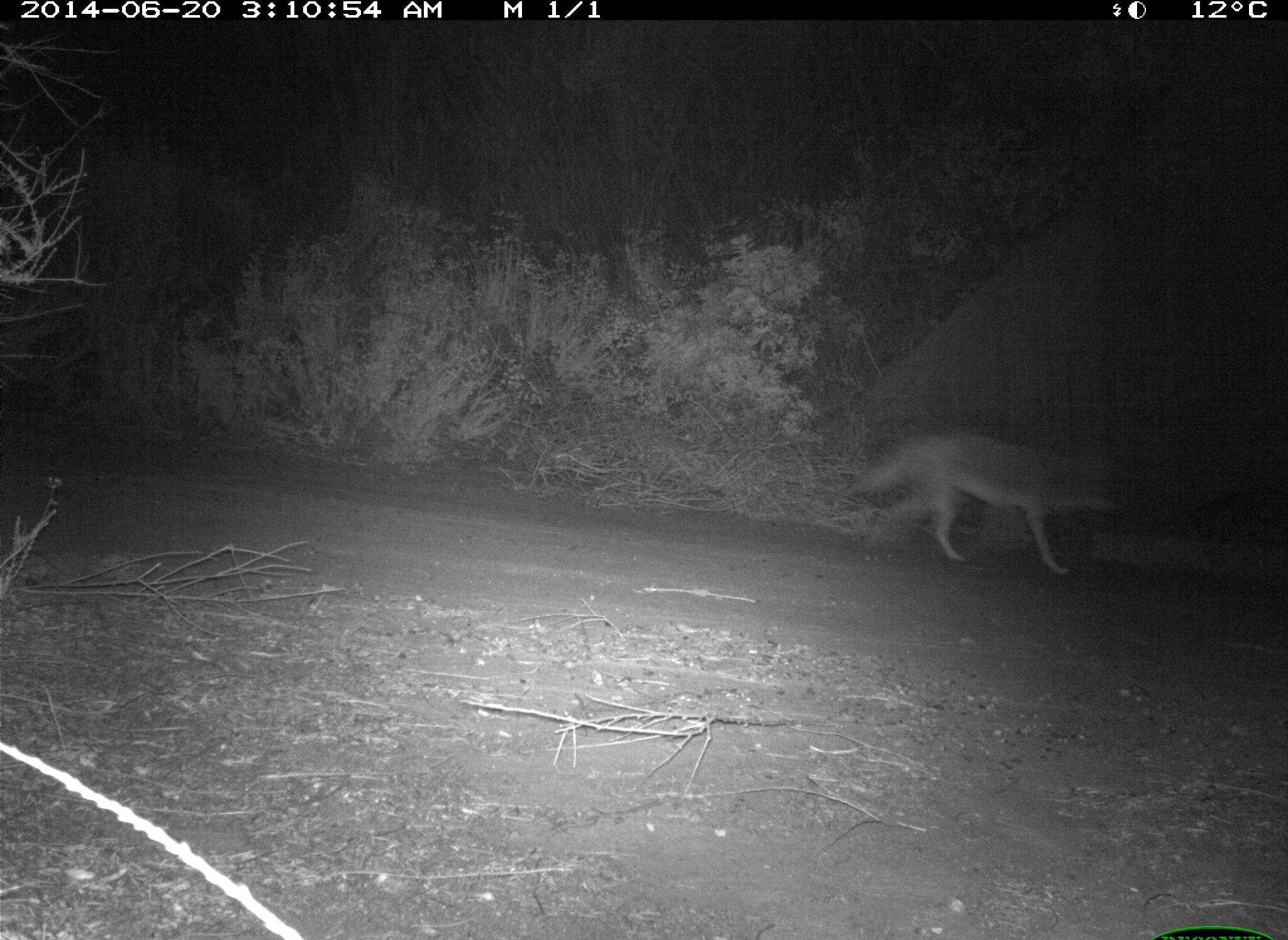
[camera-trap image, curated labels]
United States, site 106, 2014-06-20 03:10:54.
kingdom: Animalia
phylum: Chordata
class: Mammalia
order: Carnivora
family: Canidae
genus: Canis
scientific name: Canis latrans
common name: coyote